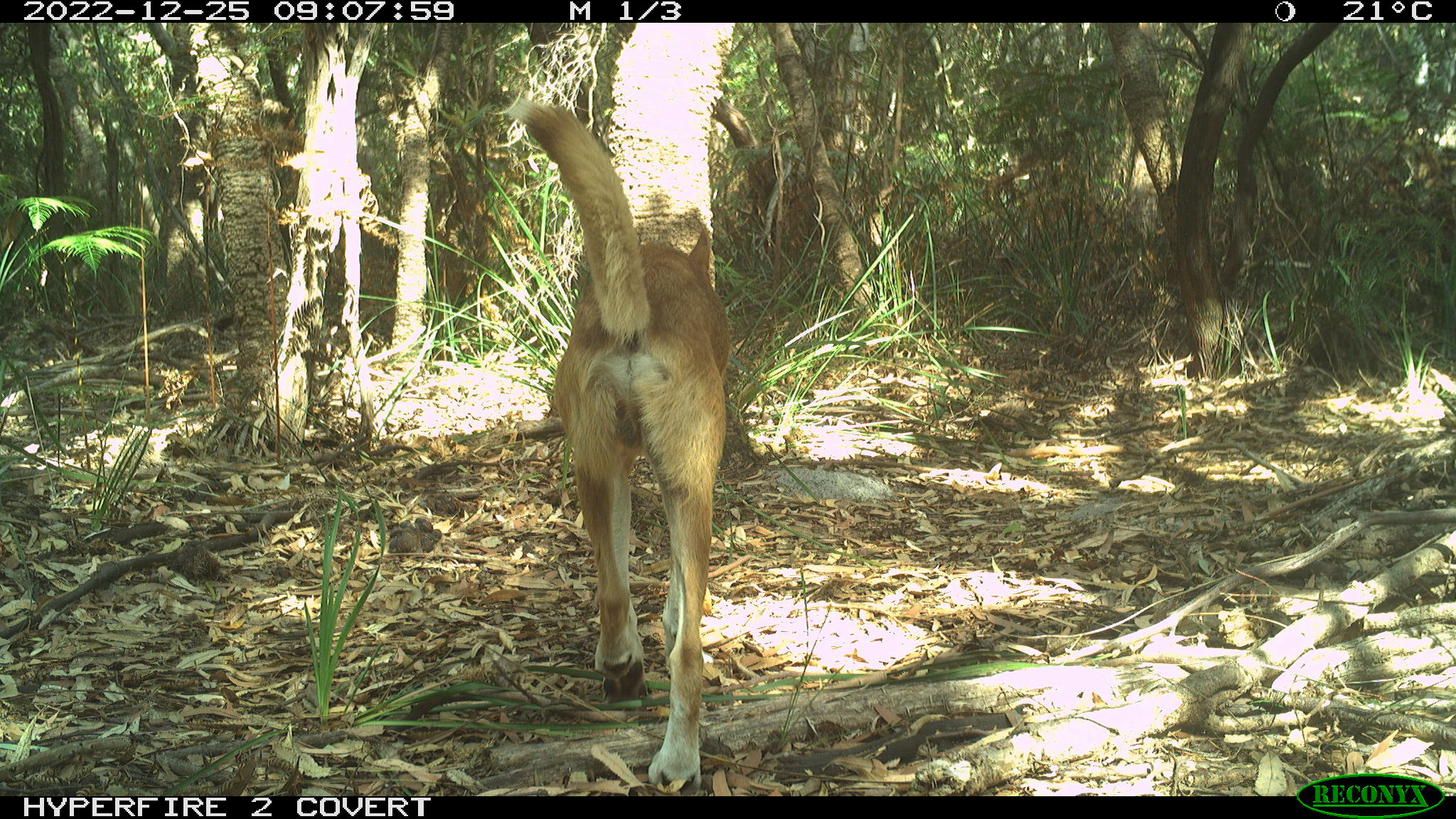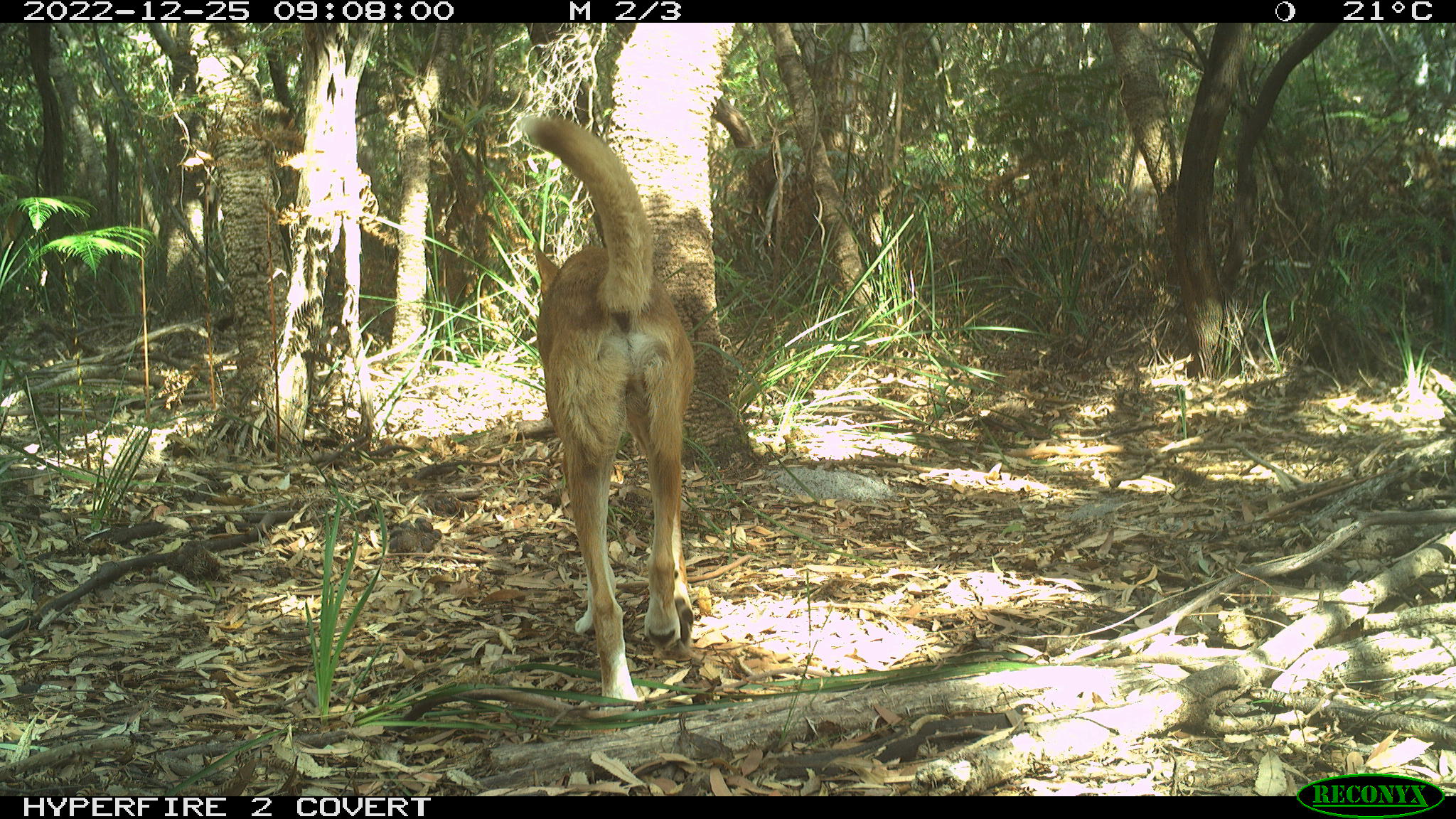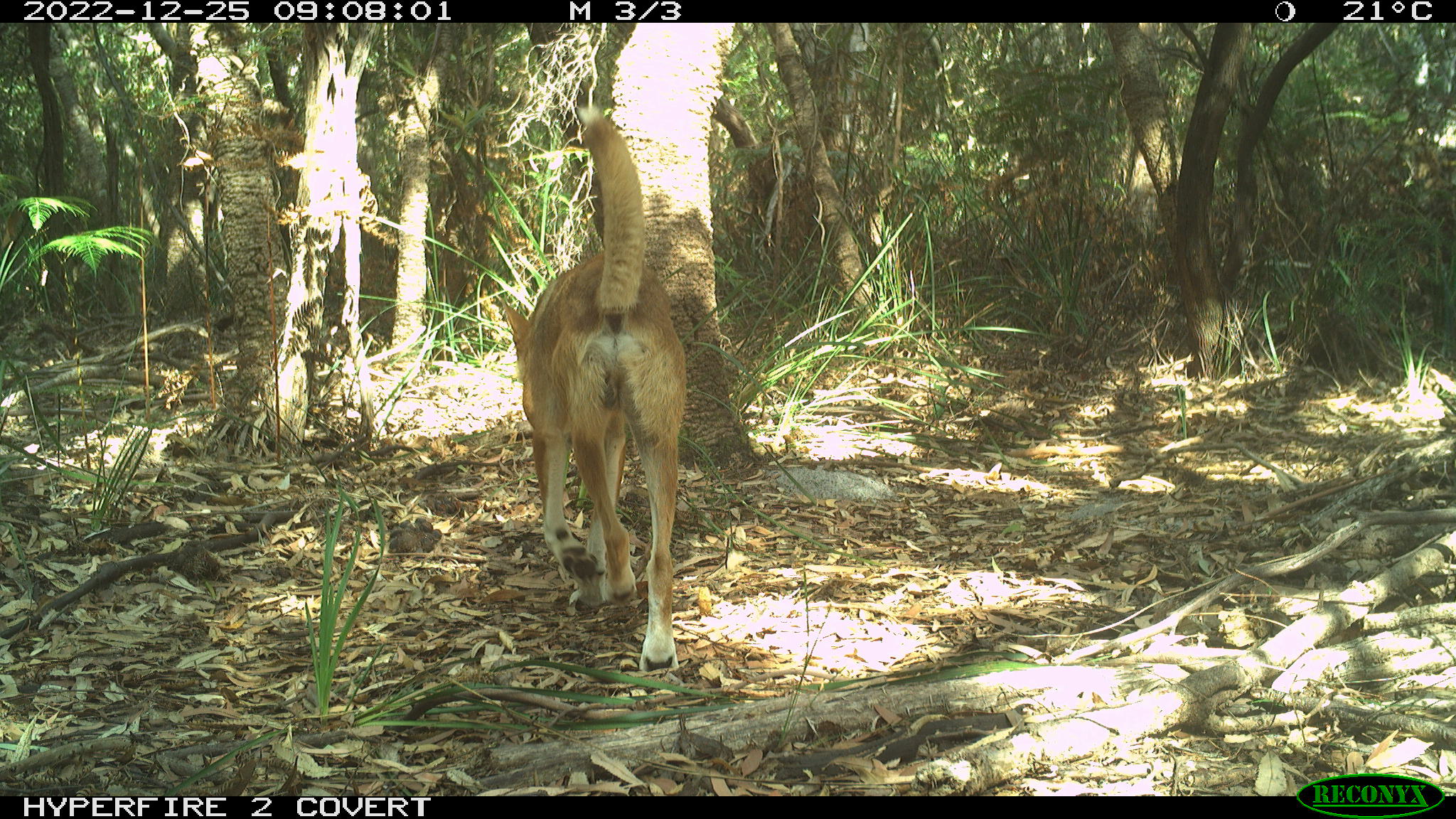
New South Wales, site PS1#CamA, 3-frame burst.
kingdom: Animalia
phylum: Chordata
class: Mammalia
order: Carnivora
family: Canidae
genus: Canis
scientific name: Canis familiaris dingo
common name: dingo